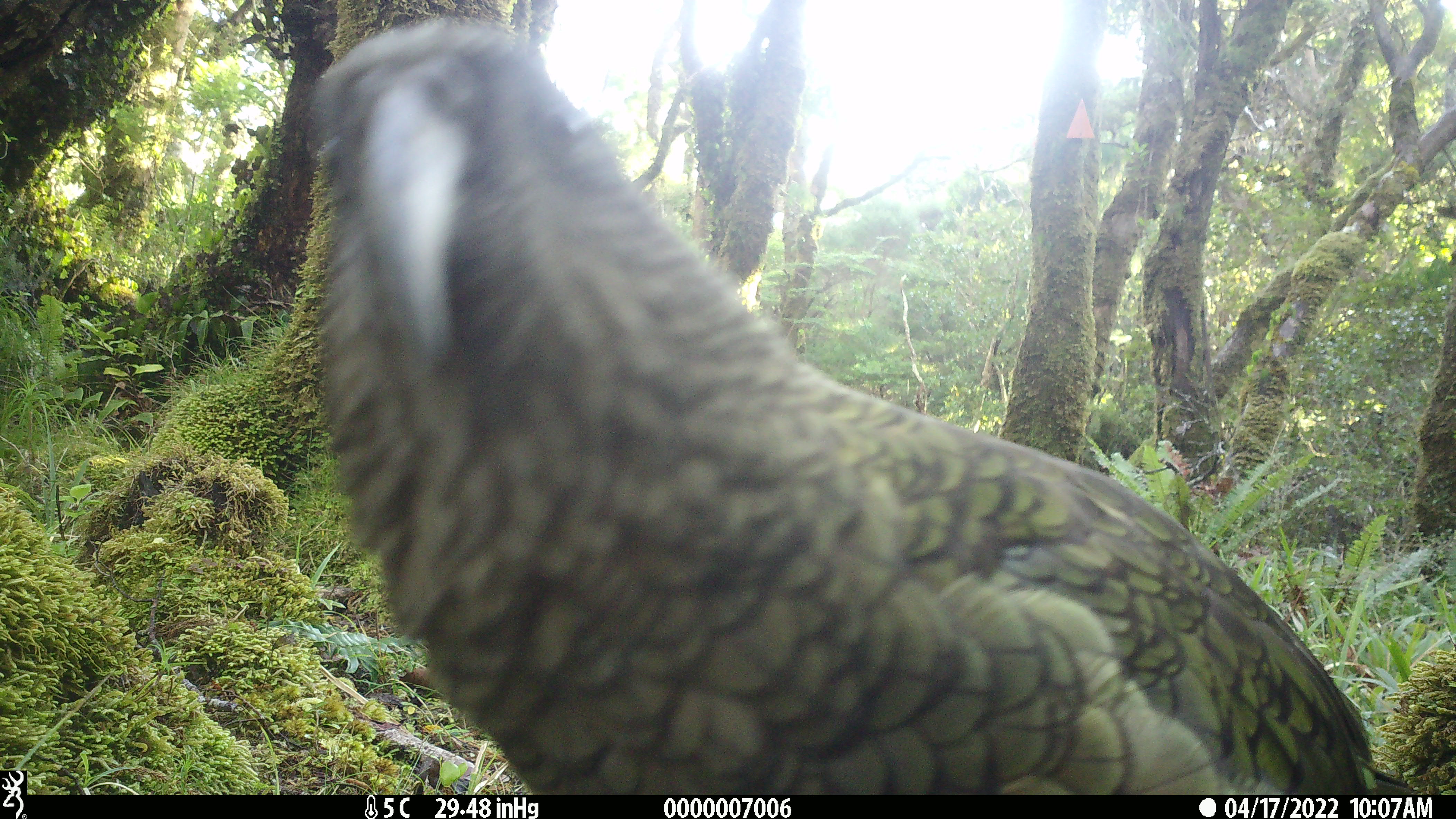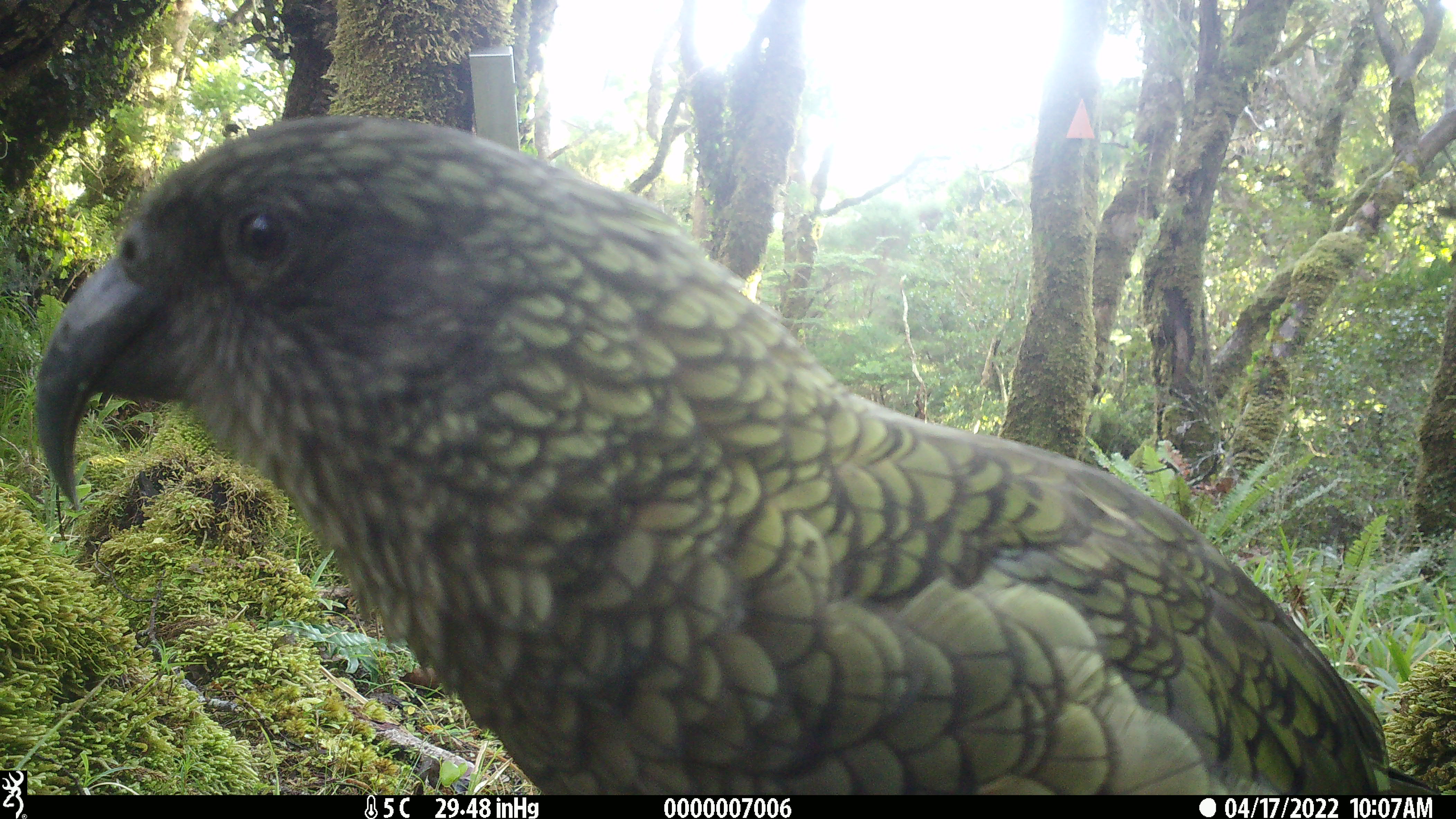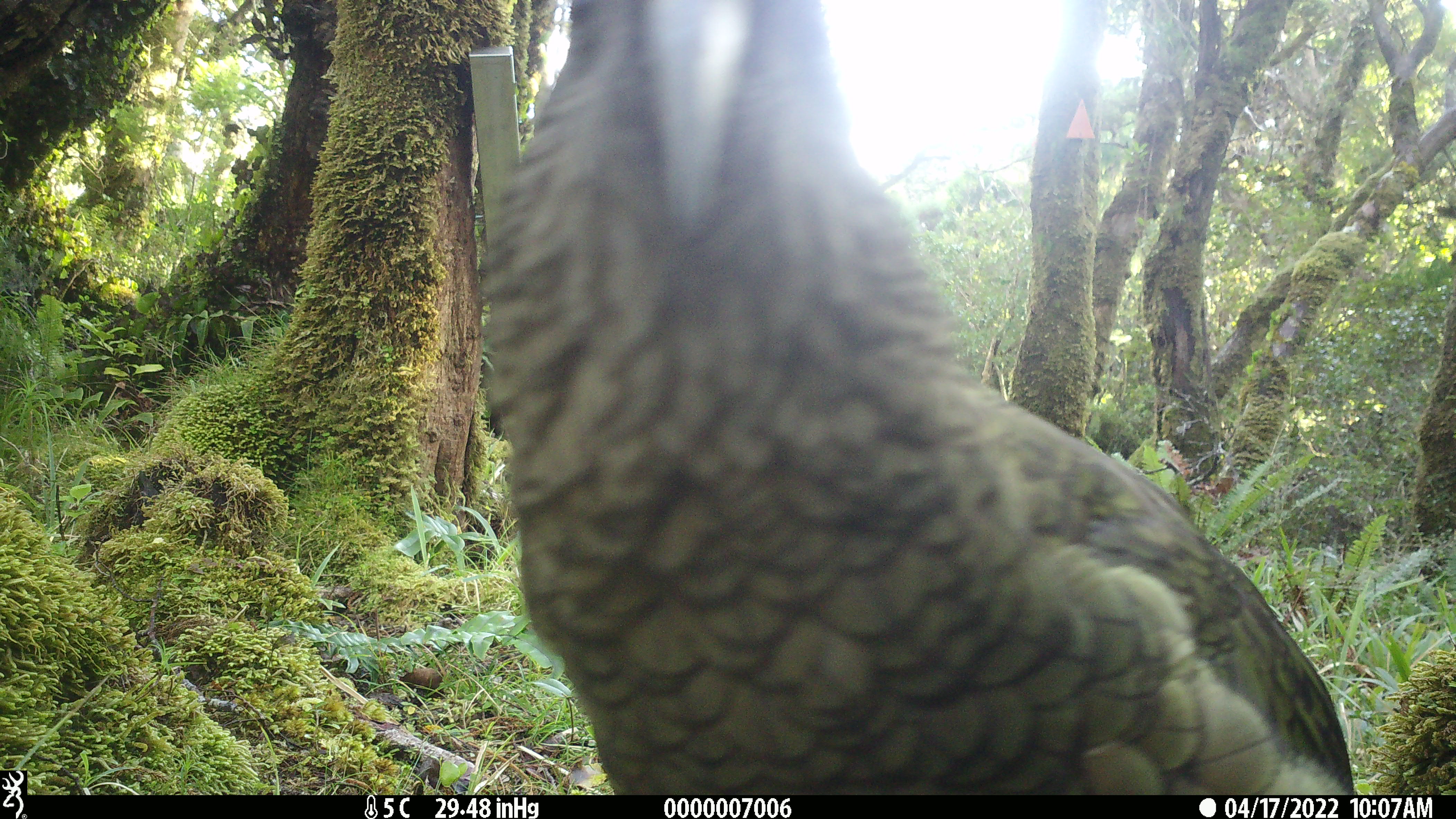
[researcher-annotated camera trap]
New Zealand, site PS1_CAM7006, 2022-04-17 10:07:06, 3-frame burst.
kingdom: Animalia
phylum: Chordata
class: Aves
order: Psittaciformes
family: Strigopidae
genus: Nestor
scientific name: Nestor notabilis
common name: kea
Kea (Nestor notabilis).